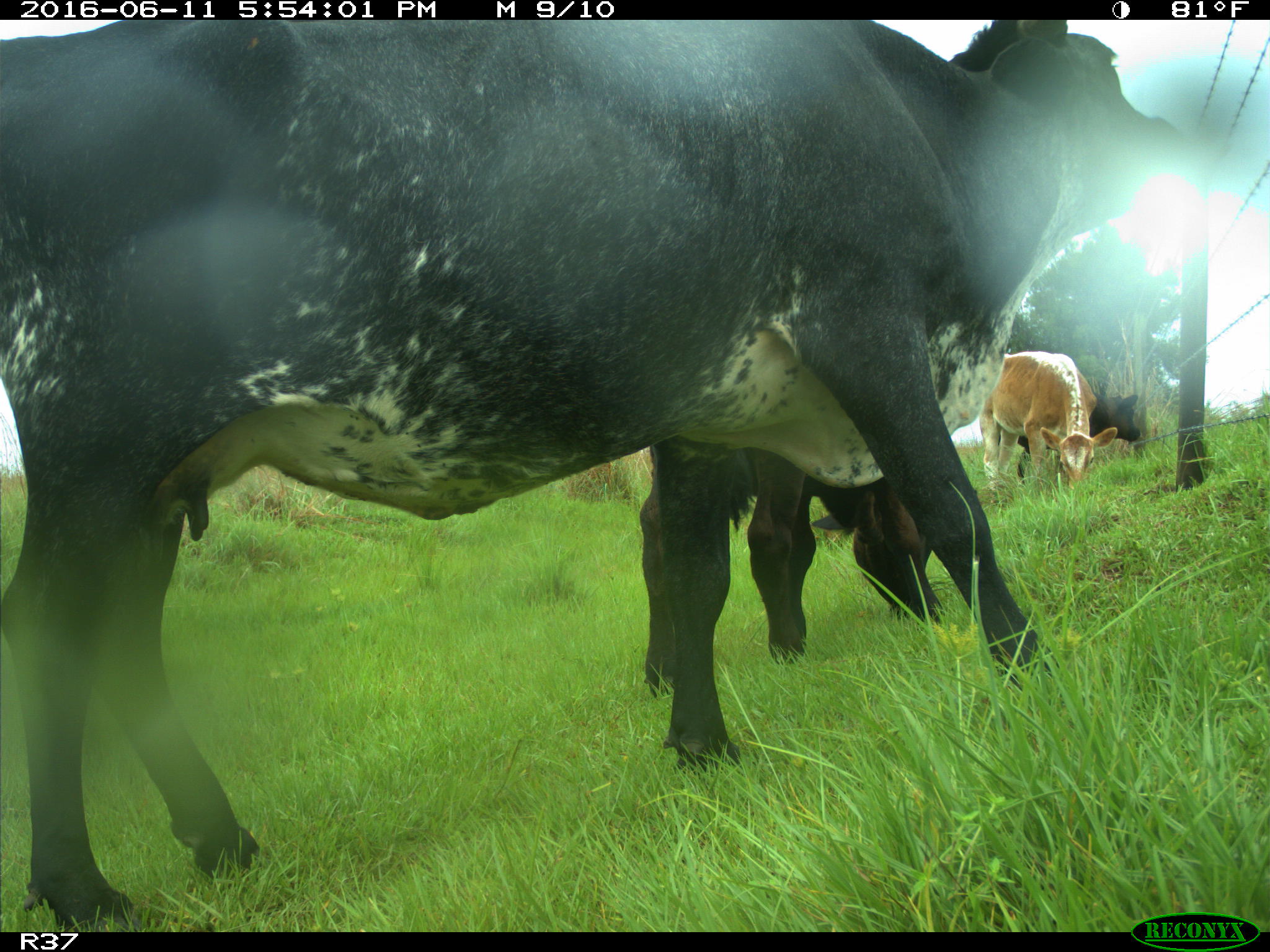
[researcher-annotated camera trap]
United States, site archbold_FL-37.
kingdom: Animalia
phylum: Chordata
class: Mammalia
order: Artiodactyla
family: Bovidae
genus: Bos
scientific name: Bos taurus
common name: domestic cow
Bos taurus (domestic cow).